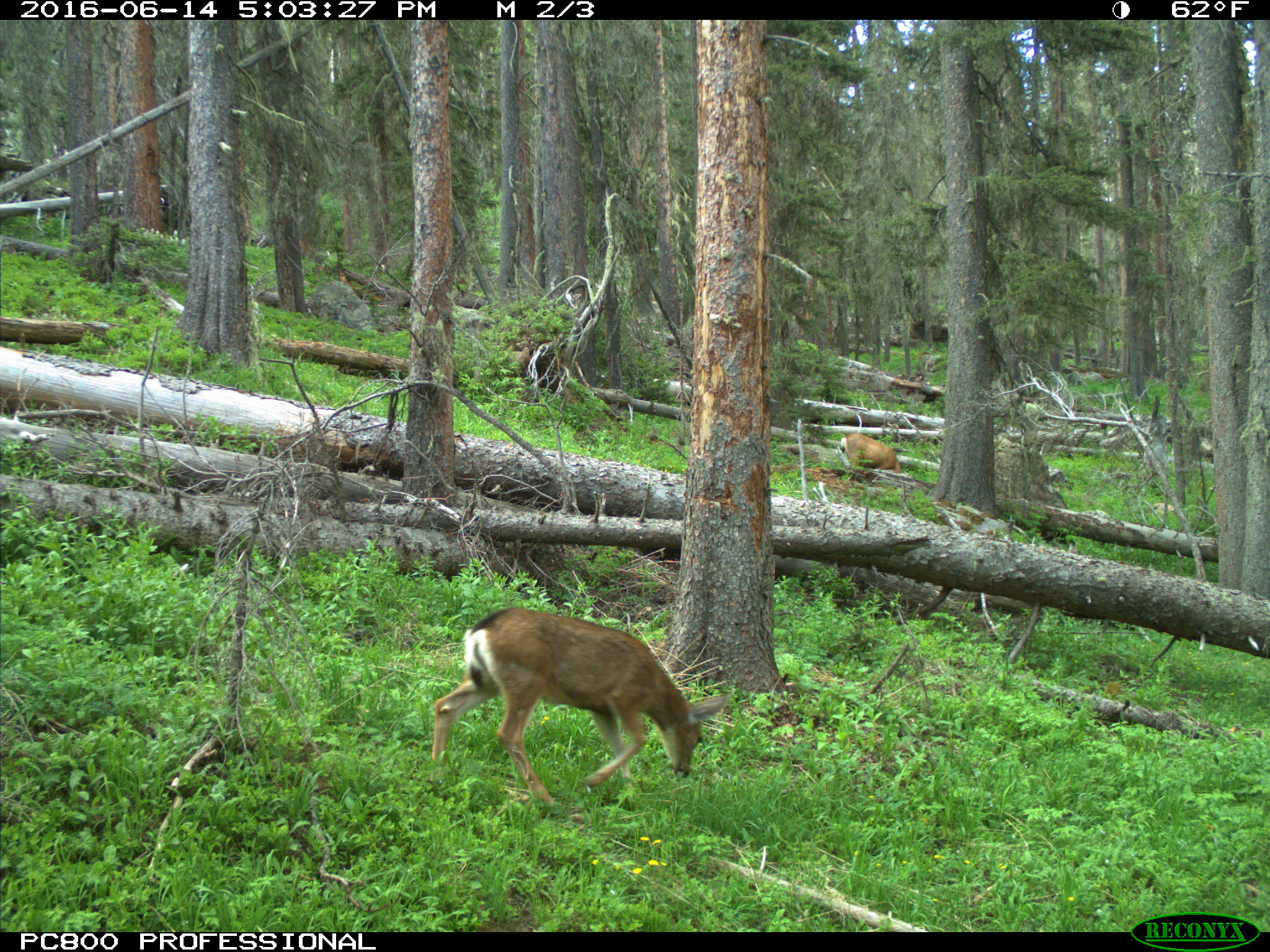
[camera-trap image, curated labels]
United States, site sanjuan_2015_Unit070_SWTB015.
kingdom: Animalia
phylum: Chordata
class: Mammalia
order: Artiodactyla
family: Cervidae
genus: Odocoileus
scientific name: Odocoileus hemionus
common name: mule deer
Odocoileus hemionus (mule deer).